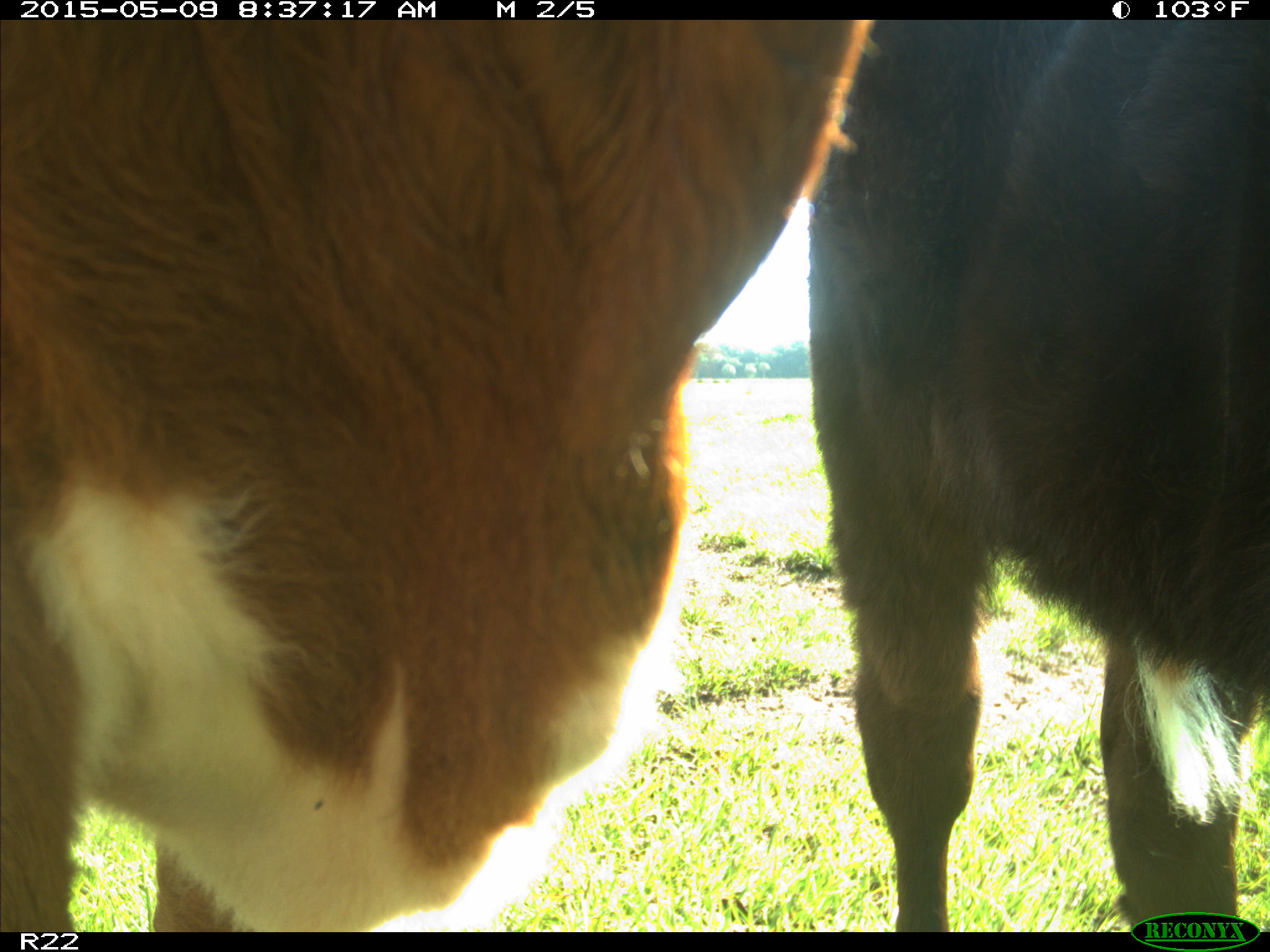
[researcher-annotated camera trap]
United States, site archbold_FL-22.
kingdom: Animalia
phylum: Chordata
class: Mammalia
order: Artiodactyla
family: Bovidae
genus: Bos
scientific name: Bos taurus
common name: domestic cow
Bos taurus (domestic cow).